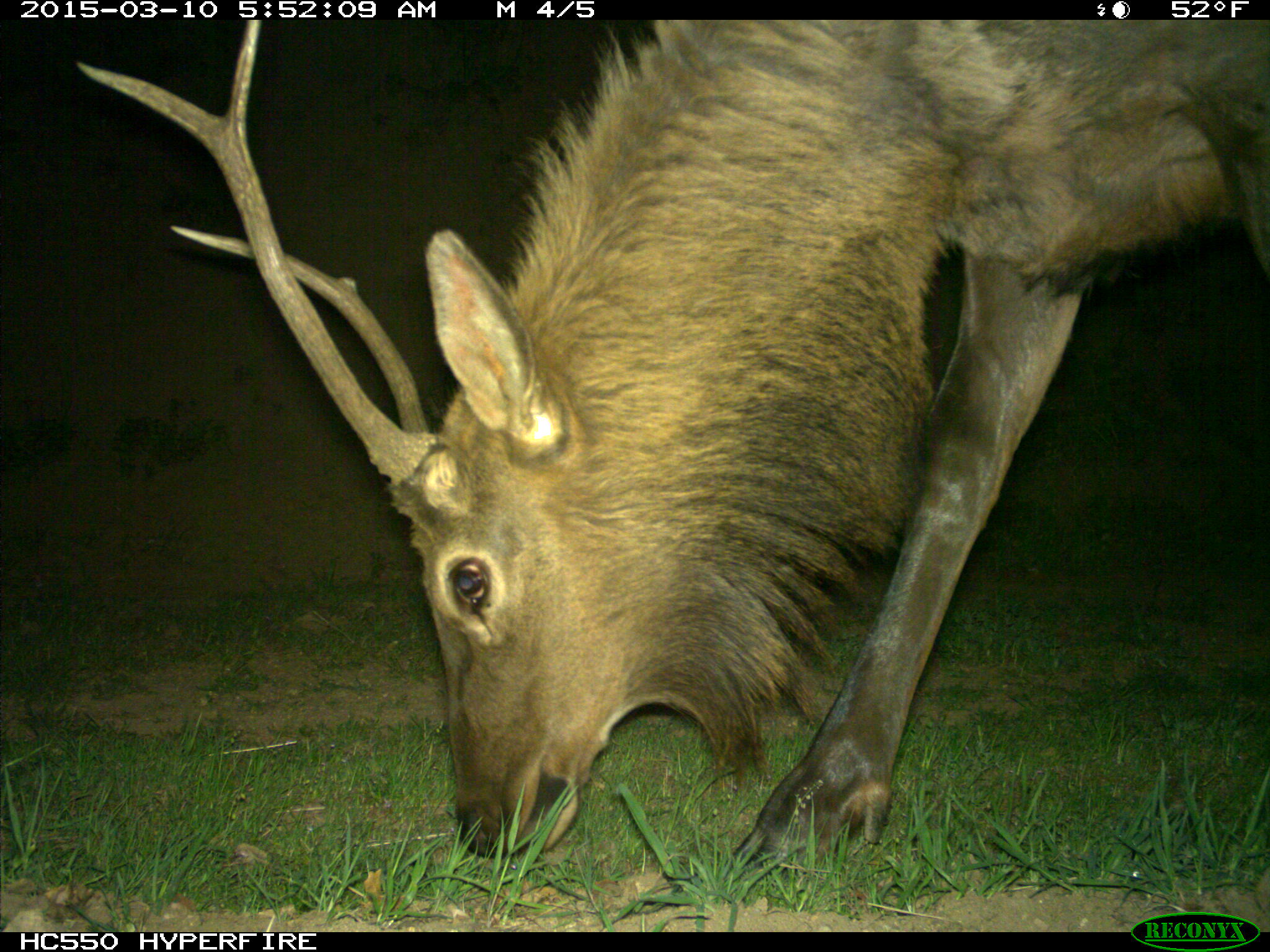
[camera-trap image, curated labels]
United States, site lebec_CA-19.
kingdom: Animalia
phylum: Chordata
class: Mammalia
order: Artiodactyla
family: Cervidae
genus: Cervus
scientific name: Cervus canadensis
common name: elk